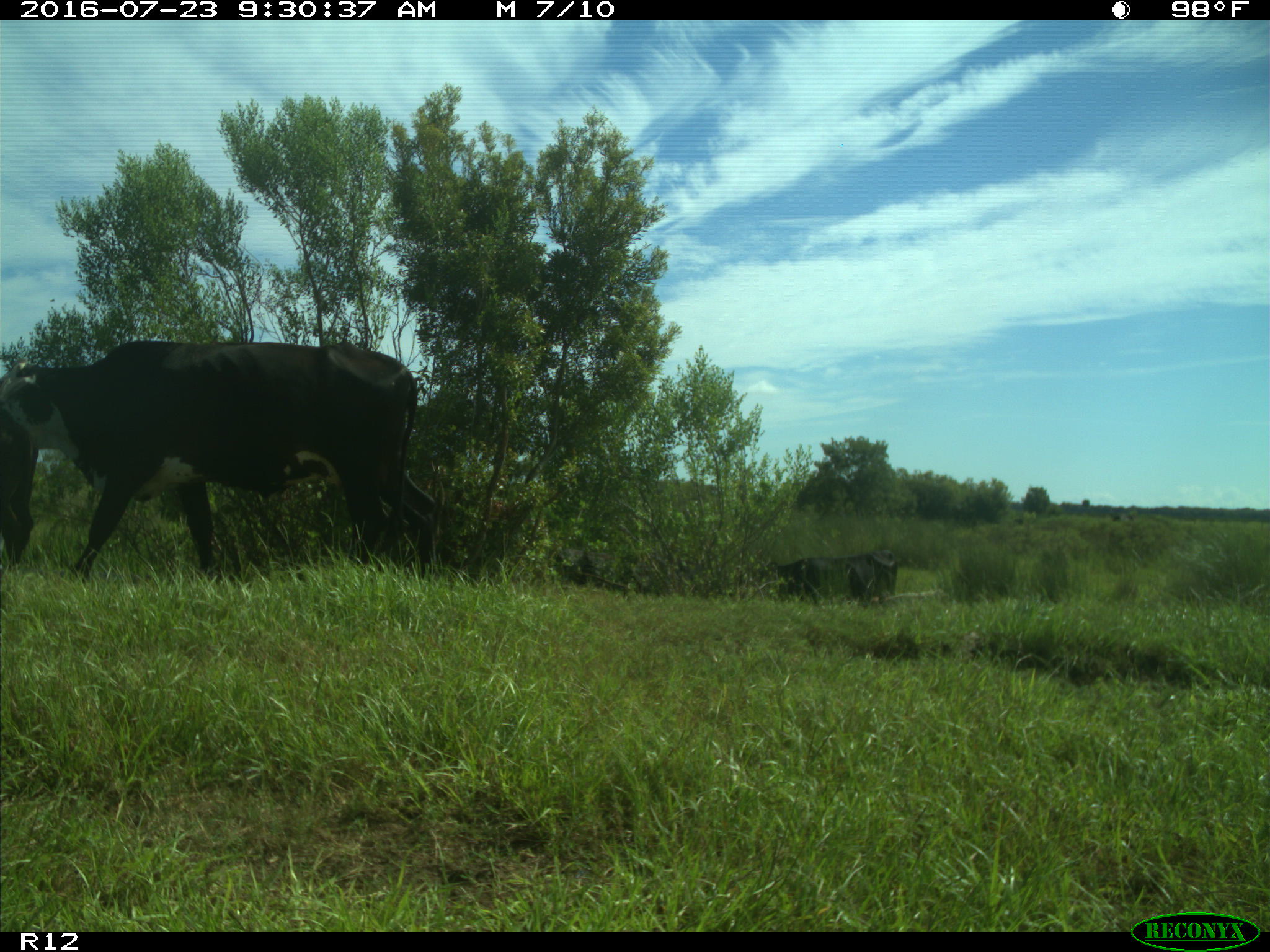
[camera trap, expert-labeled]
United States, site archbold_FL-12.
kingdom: Animalia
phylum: Chordata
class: Mammalia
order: Artiodactyla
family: Bovidae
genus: Bos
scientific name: Bos taurus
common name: domestic cow